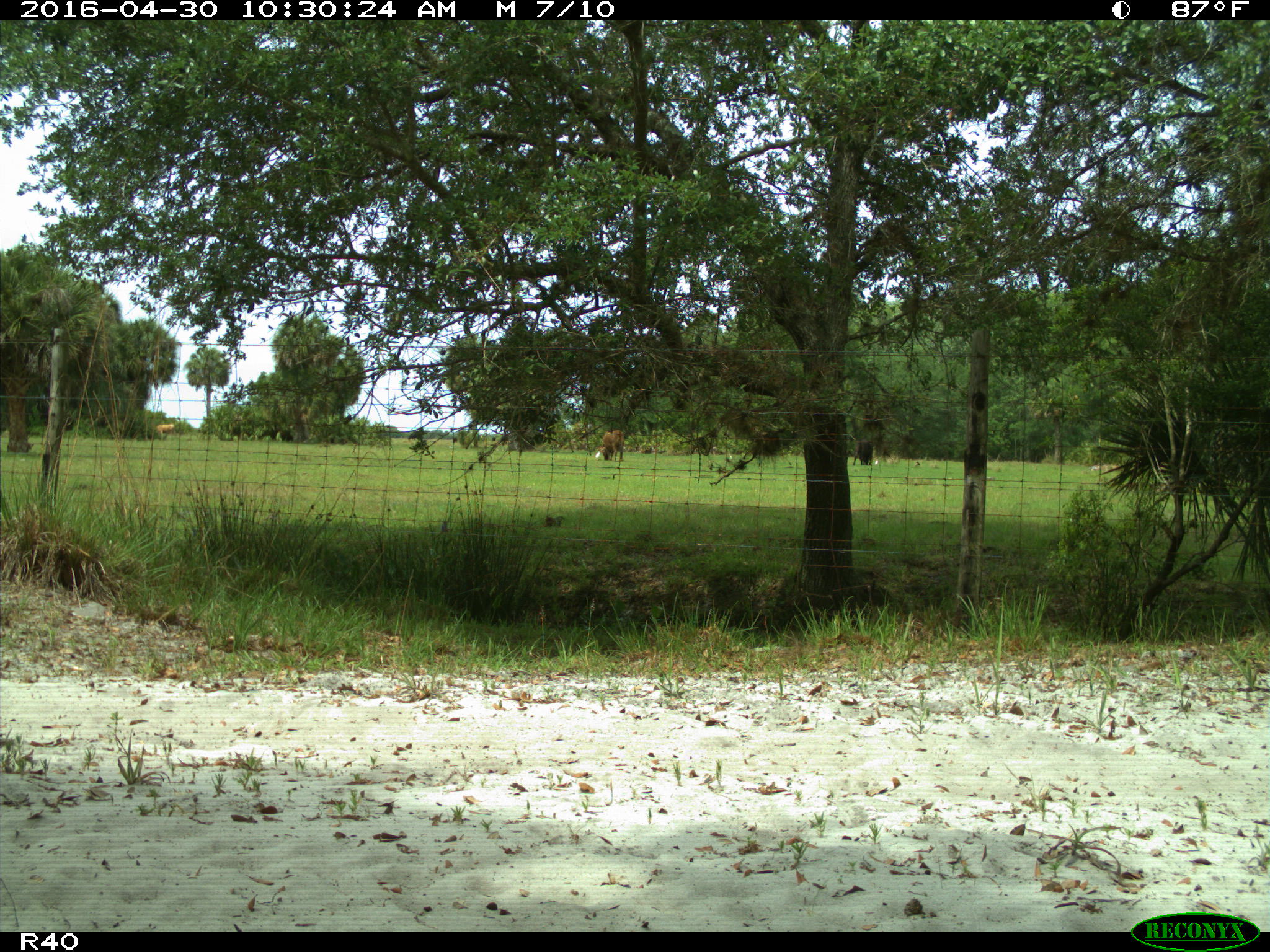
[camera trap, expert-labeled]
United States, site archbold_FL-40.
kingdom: Animalia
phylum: Chordata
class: Mammalia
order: Artiodactyla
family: Bovidae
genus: Bos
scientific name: Bos taurus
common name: domestic cow